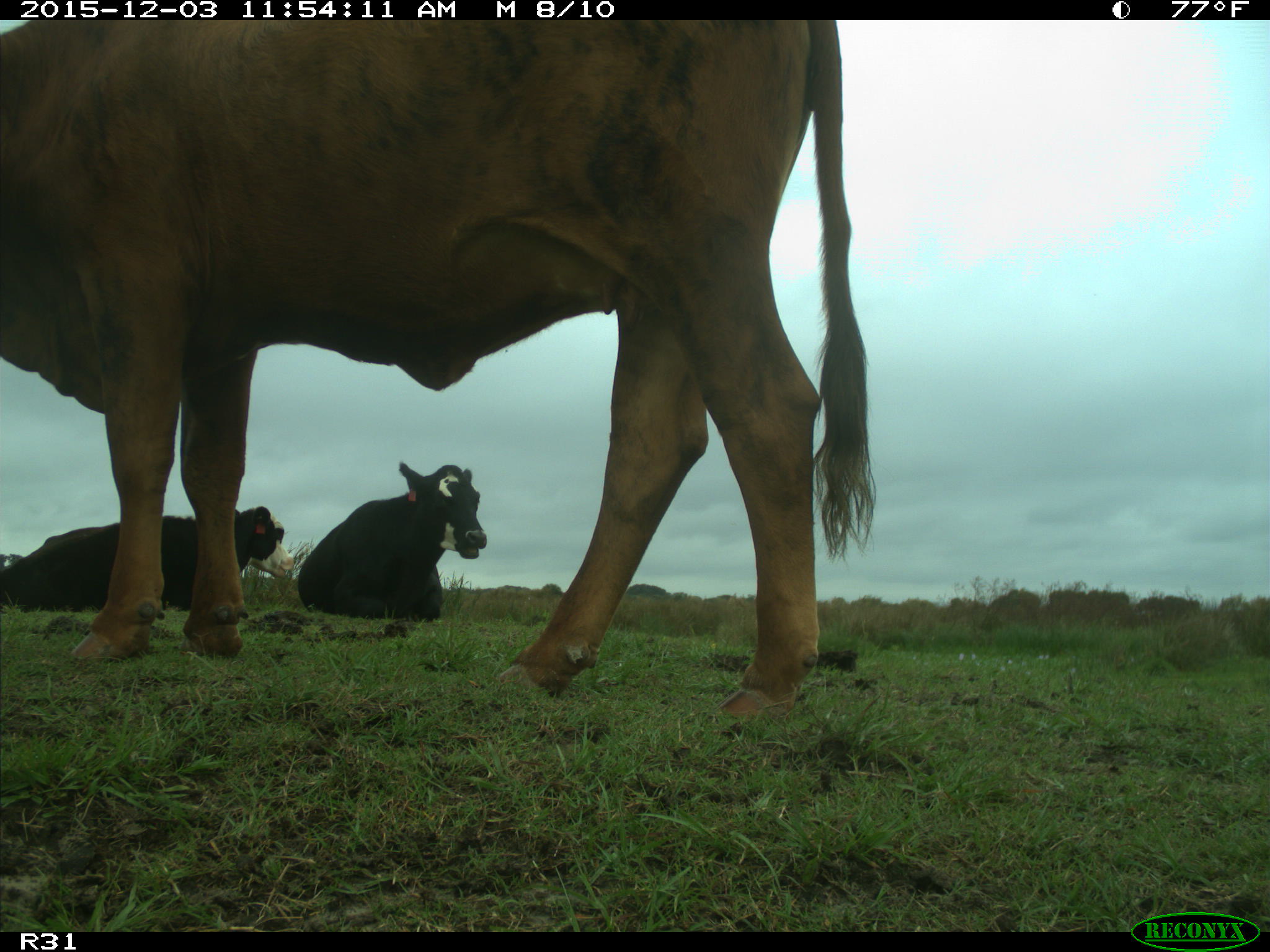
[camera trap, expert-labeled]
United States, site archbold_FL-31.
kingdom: Animalia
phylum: Chordata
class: Mammalia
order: Artiodactyla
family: Bovidae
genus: Bos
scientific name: Bos taurus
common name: domestic cow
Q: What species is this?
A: Bos taurus (domestic cow).